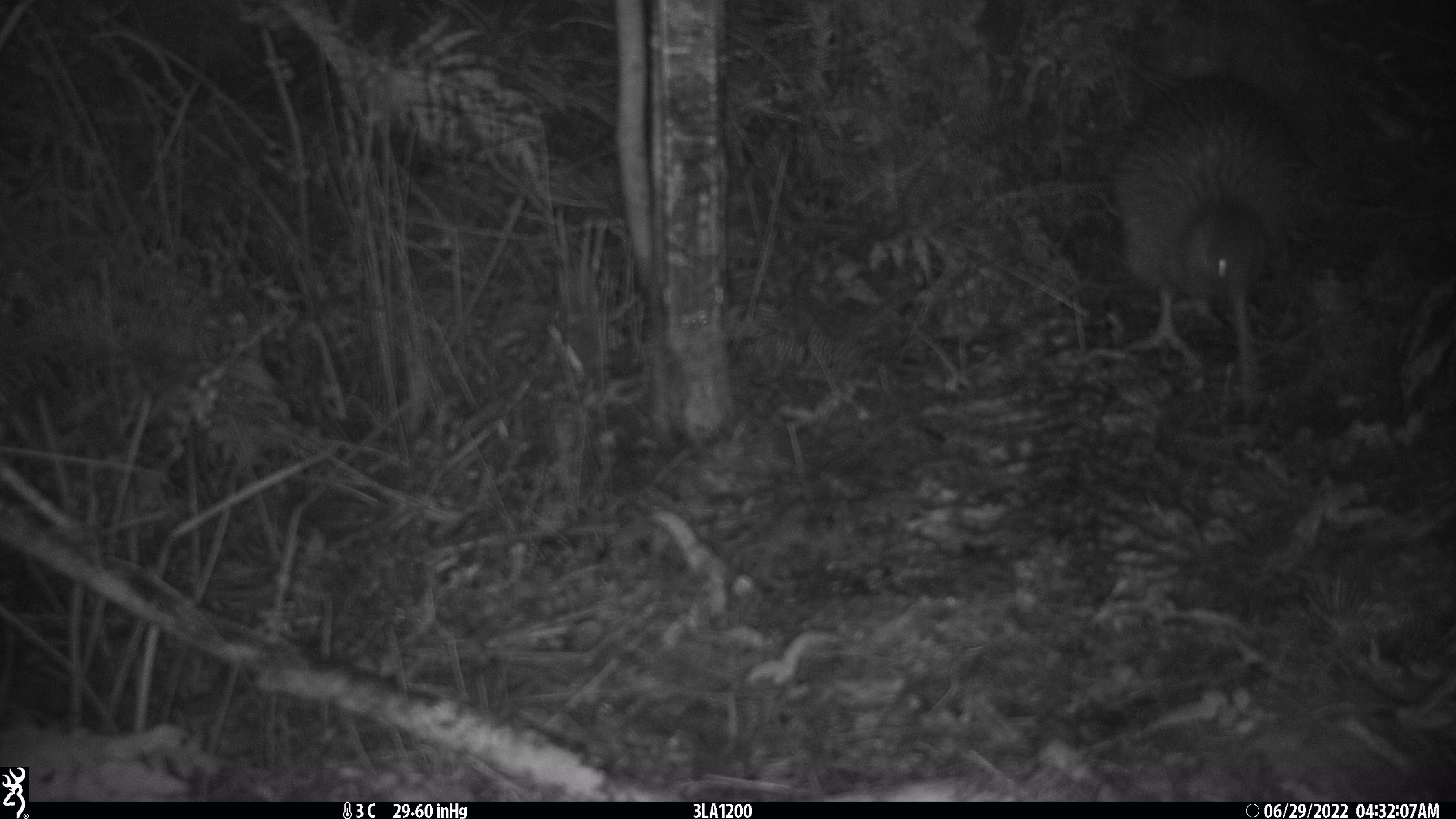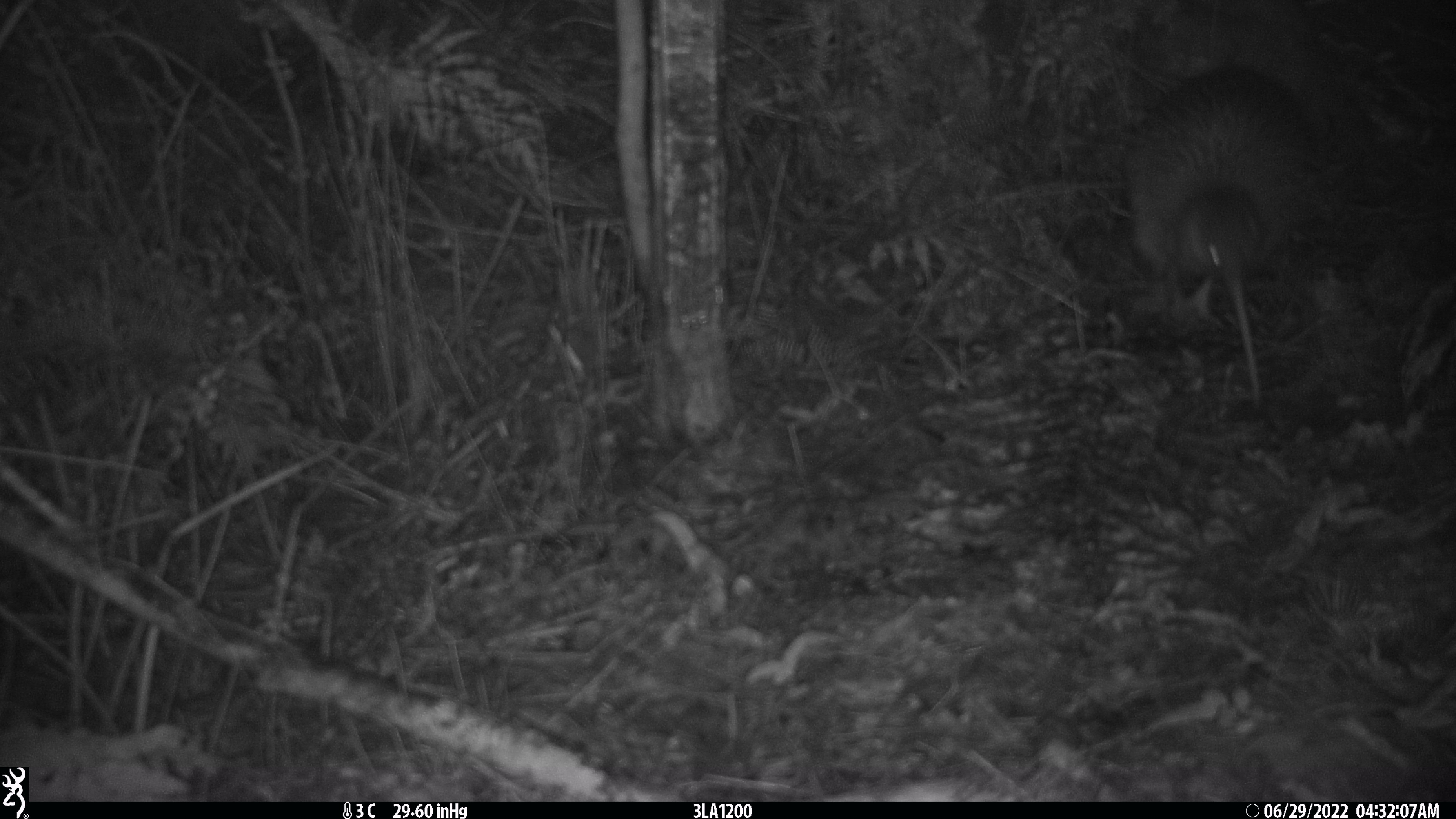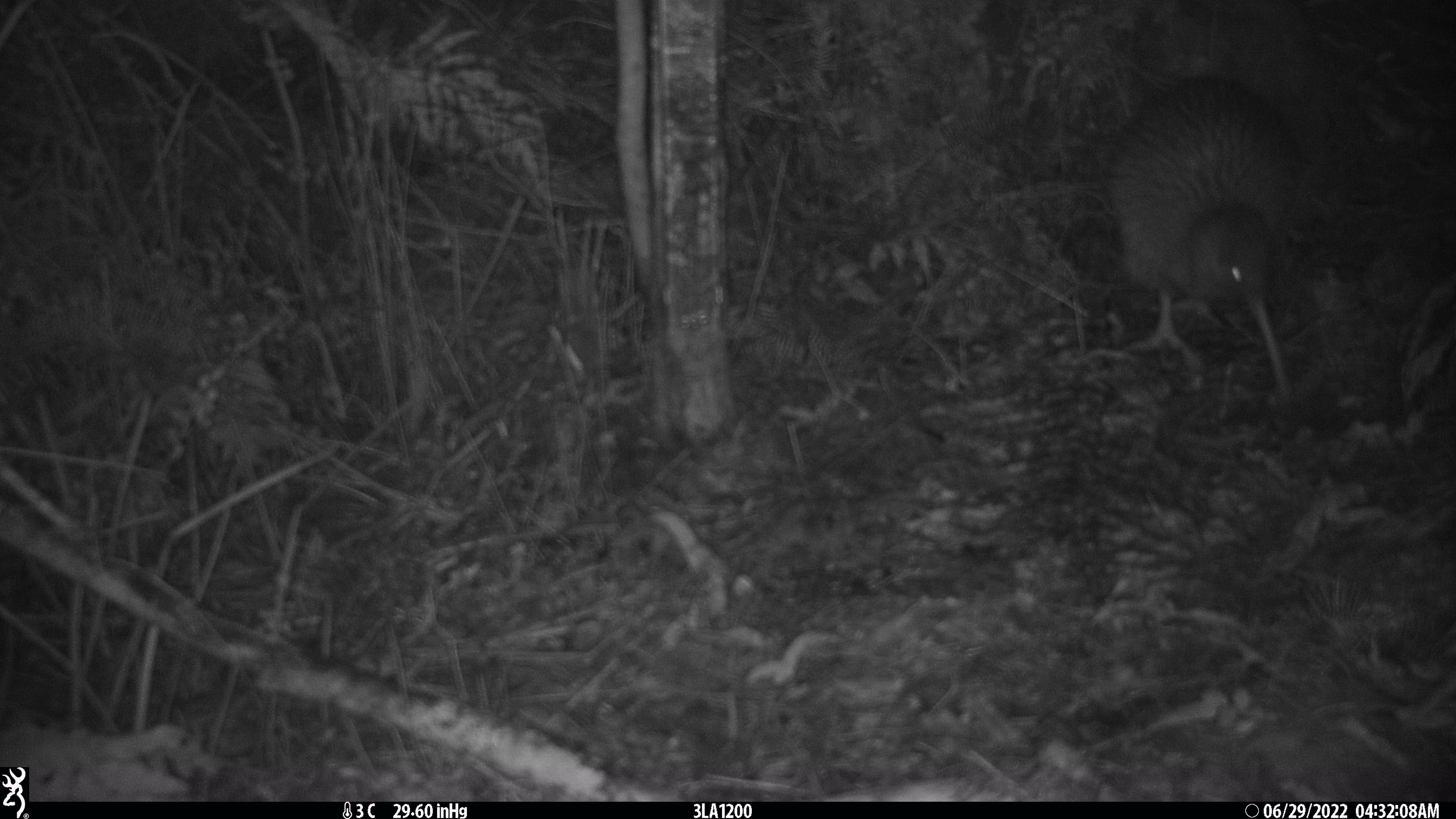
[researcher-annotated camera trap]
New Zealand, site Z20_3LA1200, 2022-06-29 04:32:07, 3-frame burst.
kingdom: Animalia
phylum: Chordata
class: Aves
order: Apterygiformes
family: Apterygidae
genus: Apteryx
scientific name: Apteryx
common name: kiwi